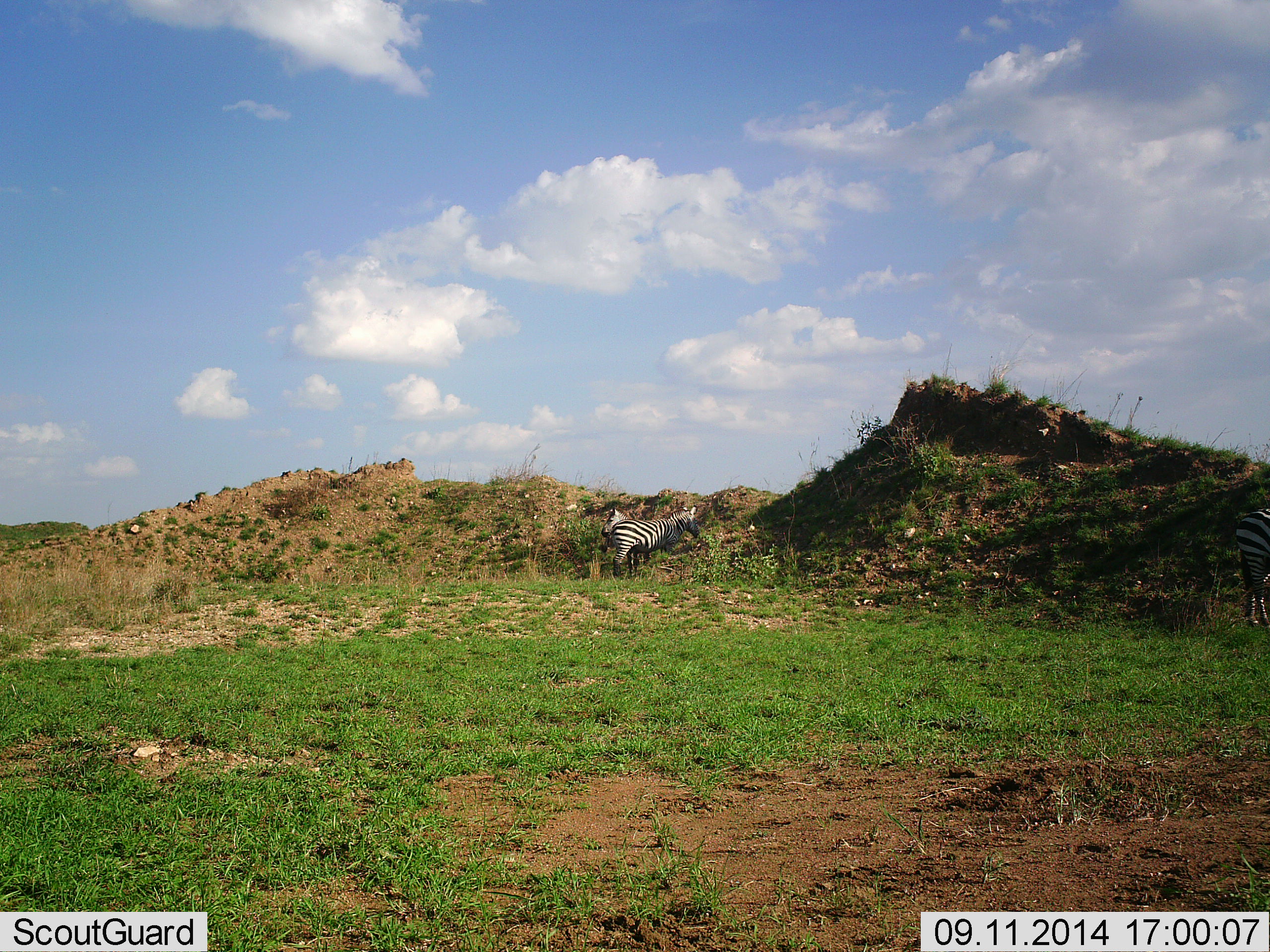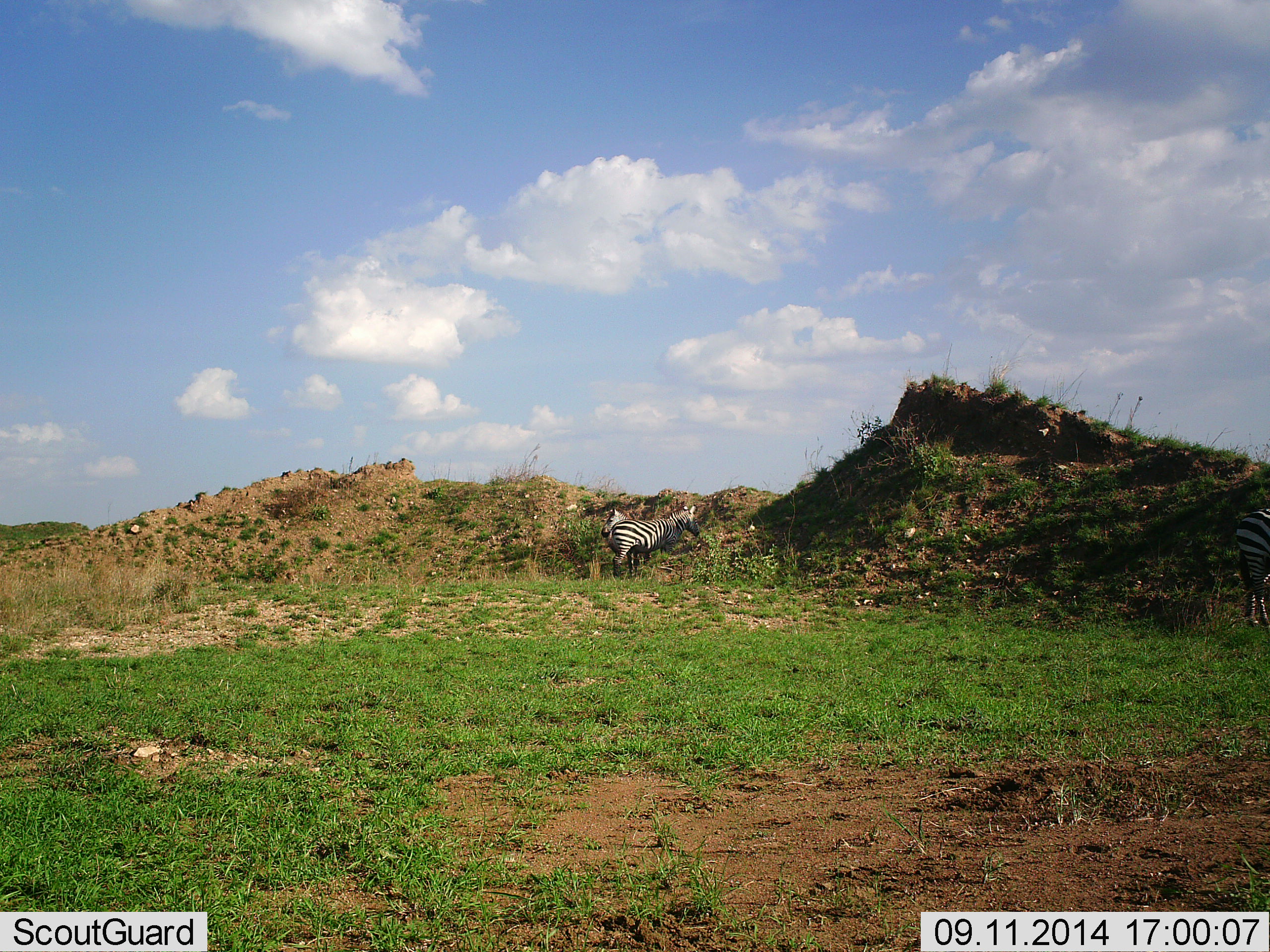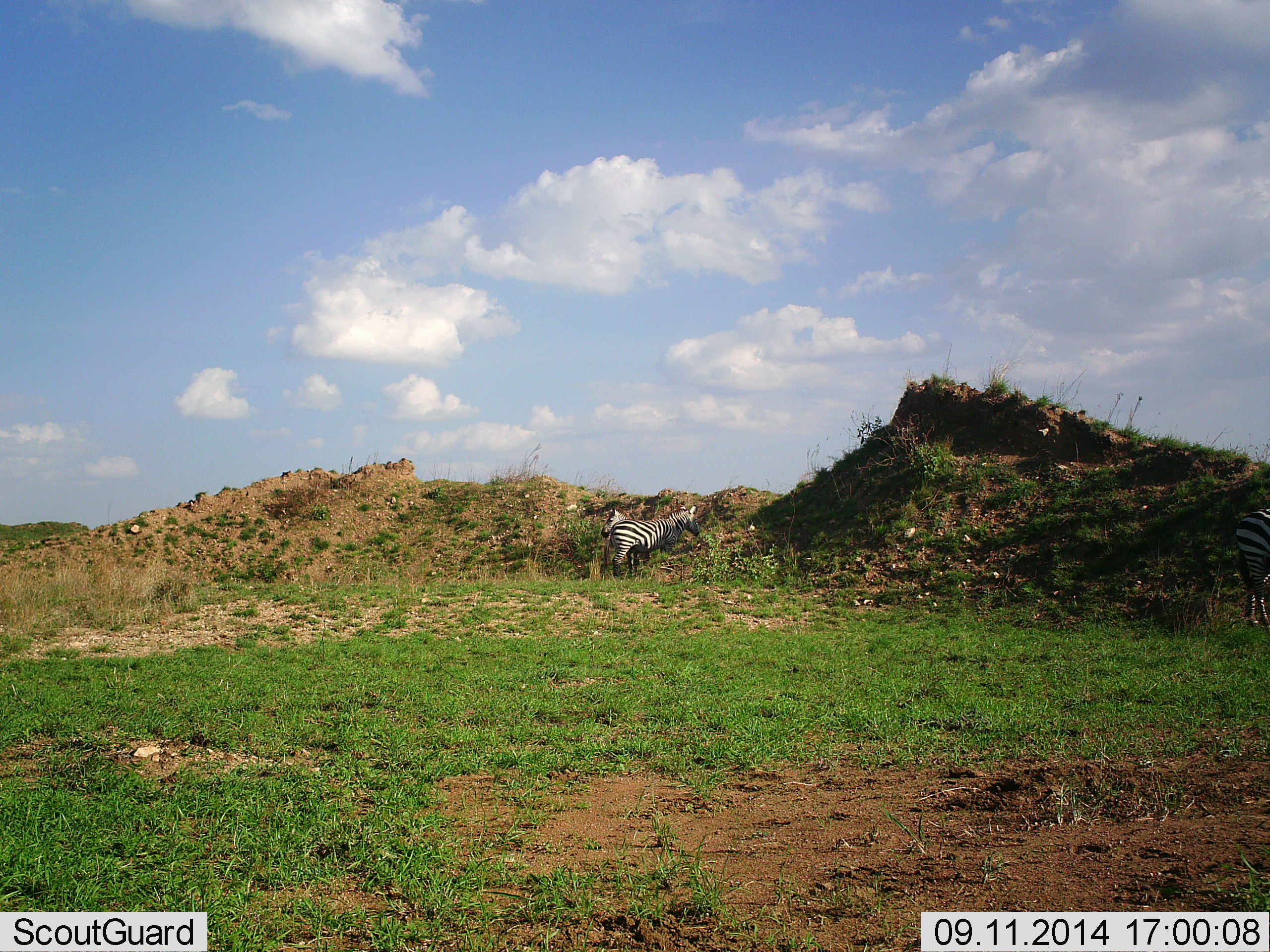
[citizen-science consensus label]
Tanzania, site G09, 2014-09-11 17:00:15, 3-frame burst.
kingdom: Animalia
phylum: Chordata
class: Mammalia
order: Perissodactyla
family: Equidae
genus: Equus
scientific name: Equus quagga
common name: plains zebra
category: zebra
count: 3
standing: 90%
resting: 0%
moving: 0%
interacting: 0%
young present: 0%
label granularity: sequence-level